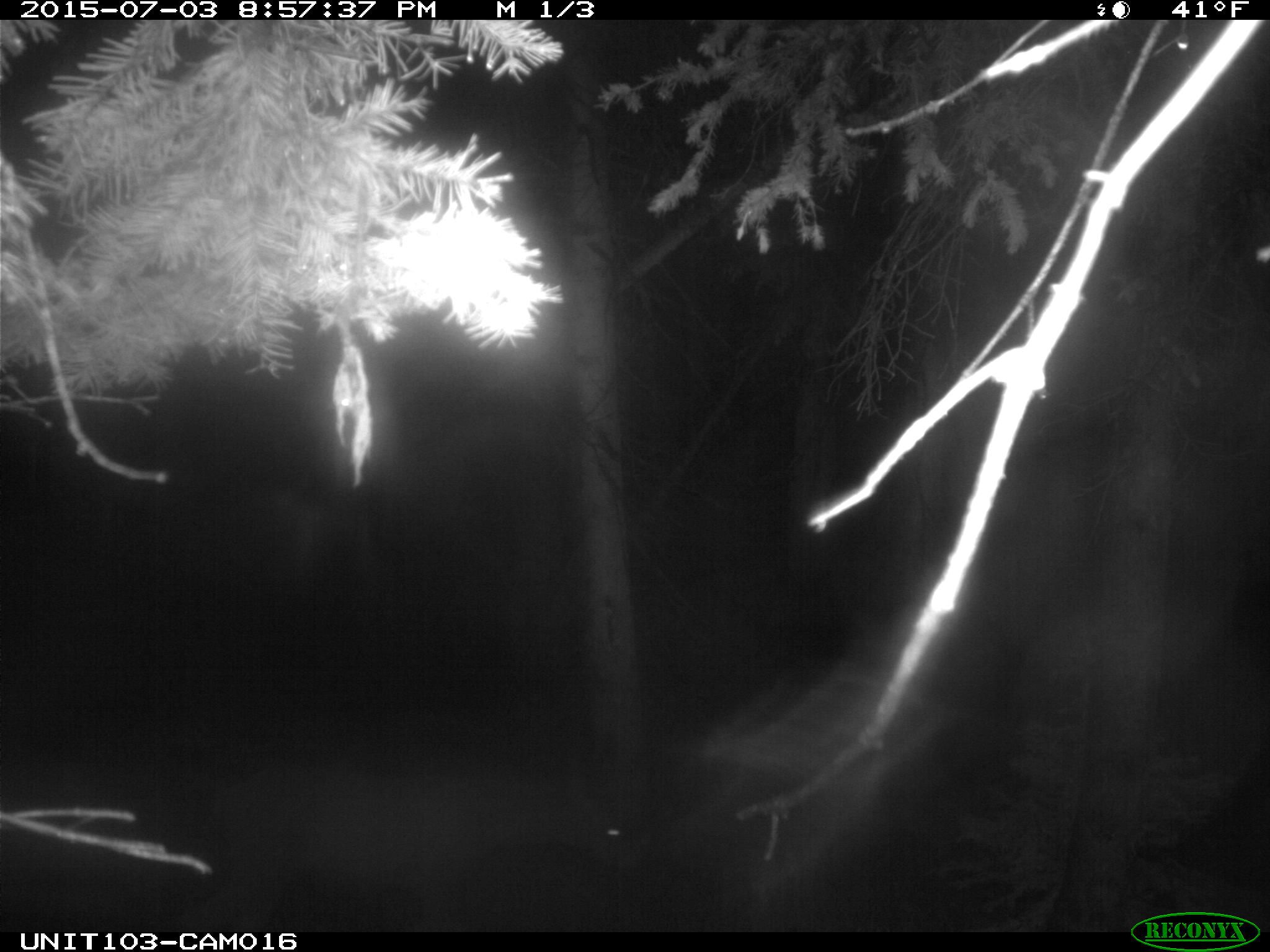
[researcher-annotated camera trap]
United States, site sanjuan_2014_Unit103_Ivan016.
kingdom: Animalia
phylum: Chordata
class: Mammalia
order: Artiodactyla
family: Cervidae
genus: Odocoileus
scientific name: Odocoileus hemionus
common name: mule deer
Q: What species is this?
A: Odocoileus hemionus (mule deer).